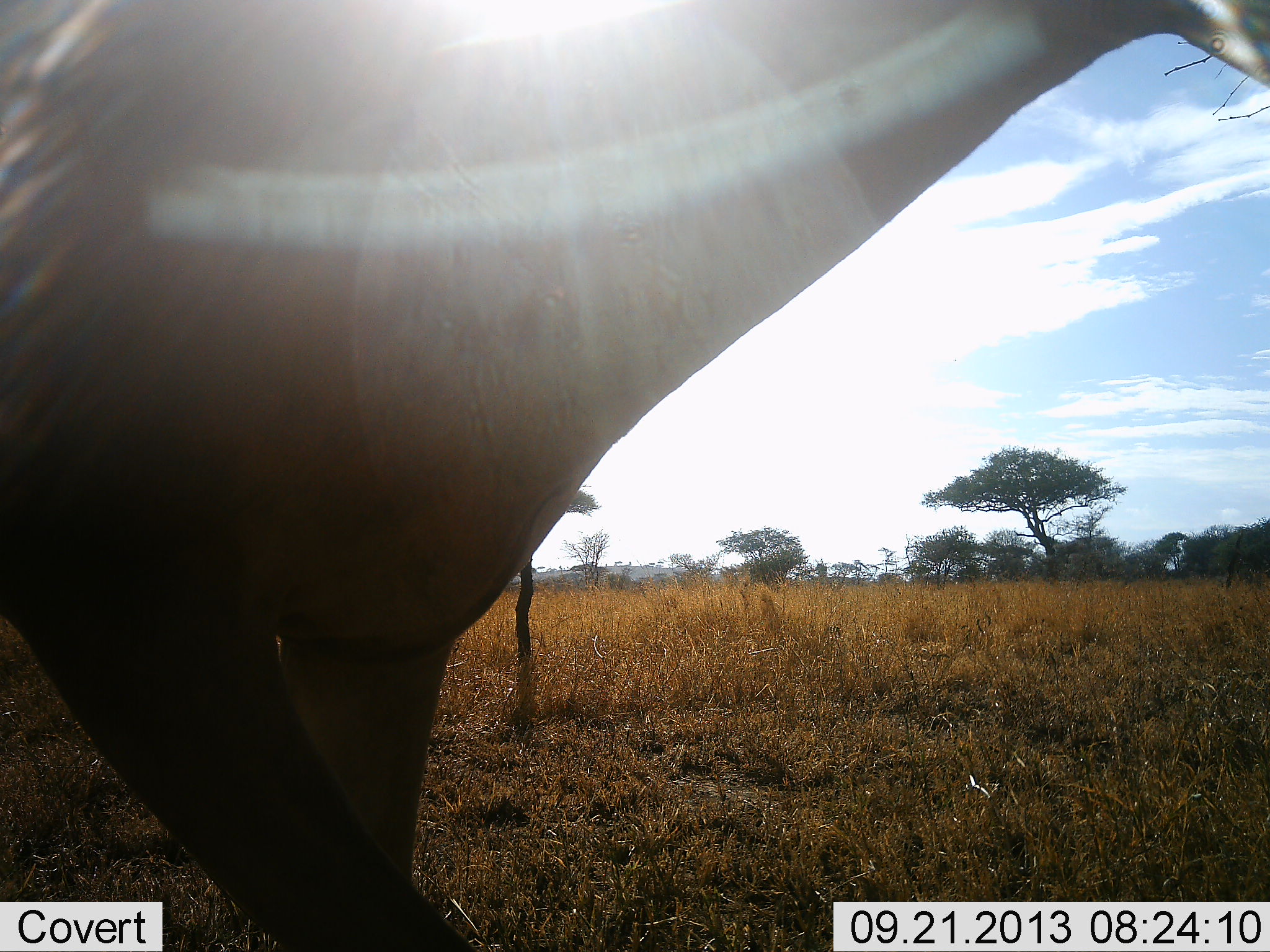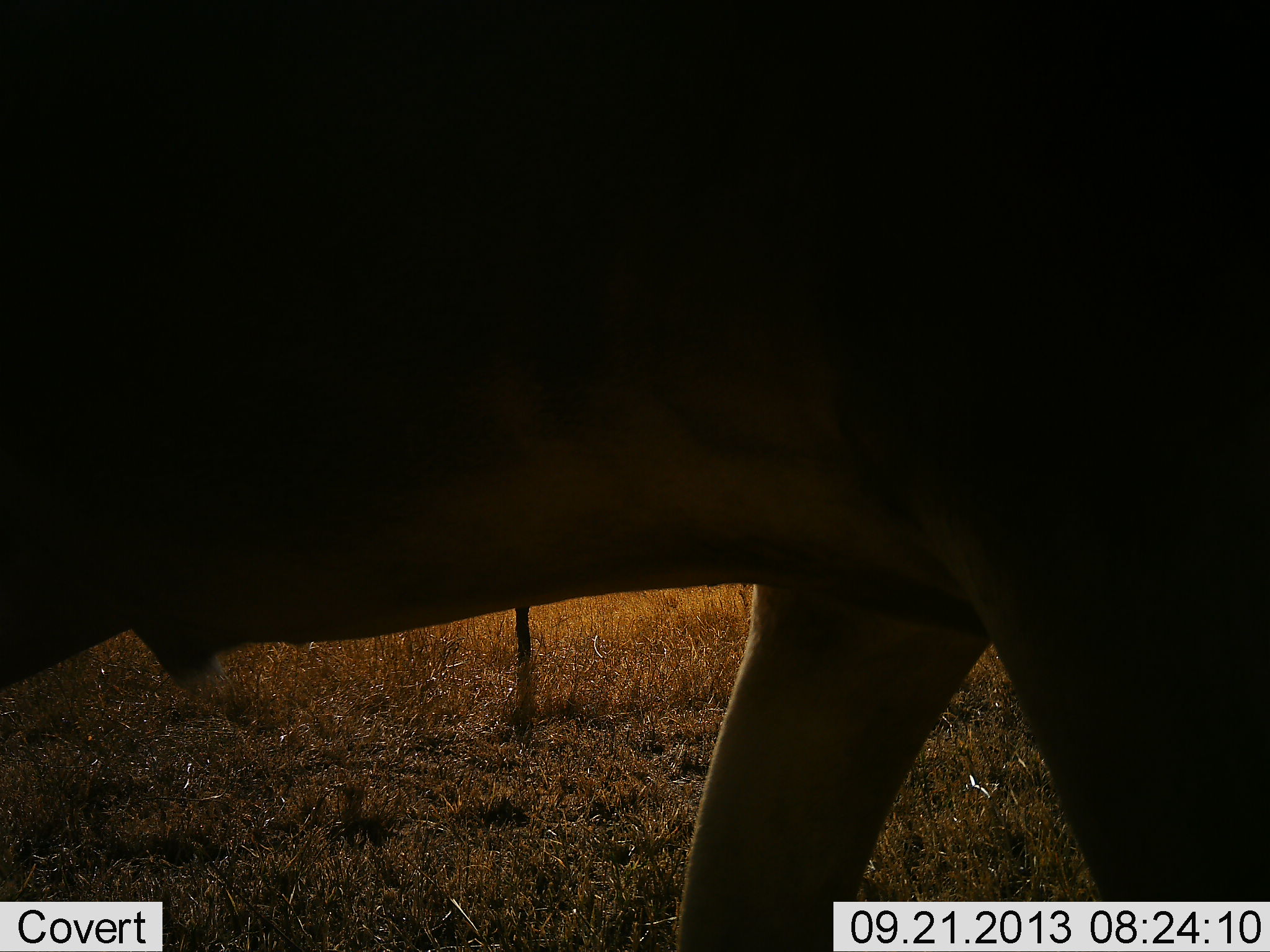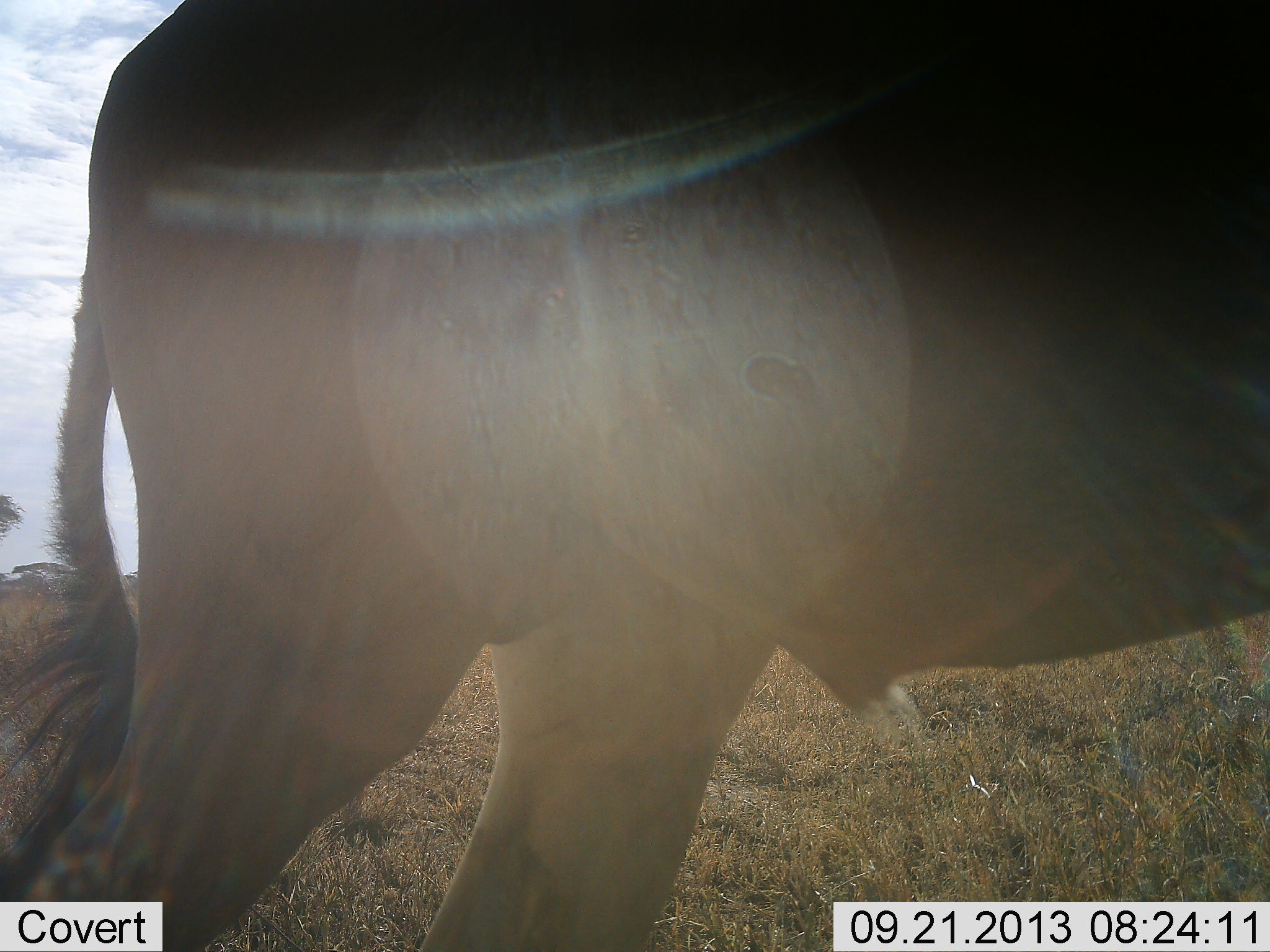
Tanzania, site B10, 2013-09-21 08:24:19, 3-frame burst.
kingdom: Animalia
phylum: Chordata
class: Mammalia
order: Artiodactyla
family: Bovidae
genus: Alcelaphus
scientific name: Alcelaphus buselaphus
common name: hartebeest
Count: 1.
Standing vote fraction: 0%.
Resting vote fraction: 0%.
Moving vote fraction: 100%.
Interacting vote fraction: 0%.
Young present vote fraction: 0%.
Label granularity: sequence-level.